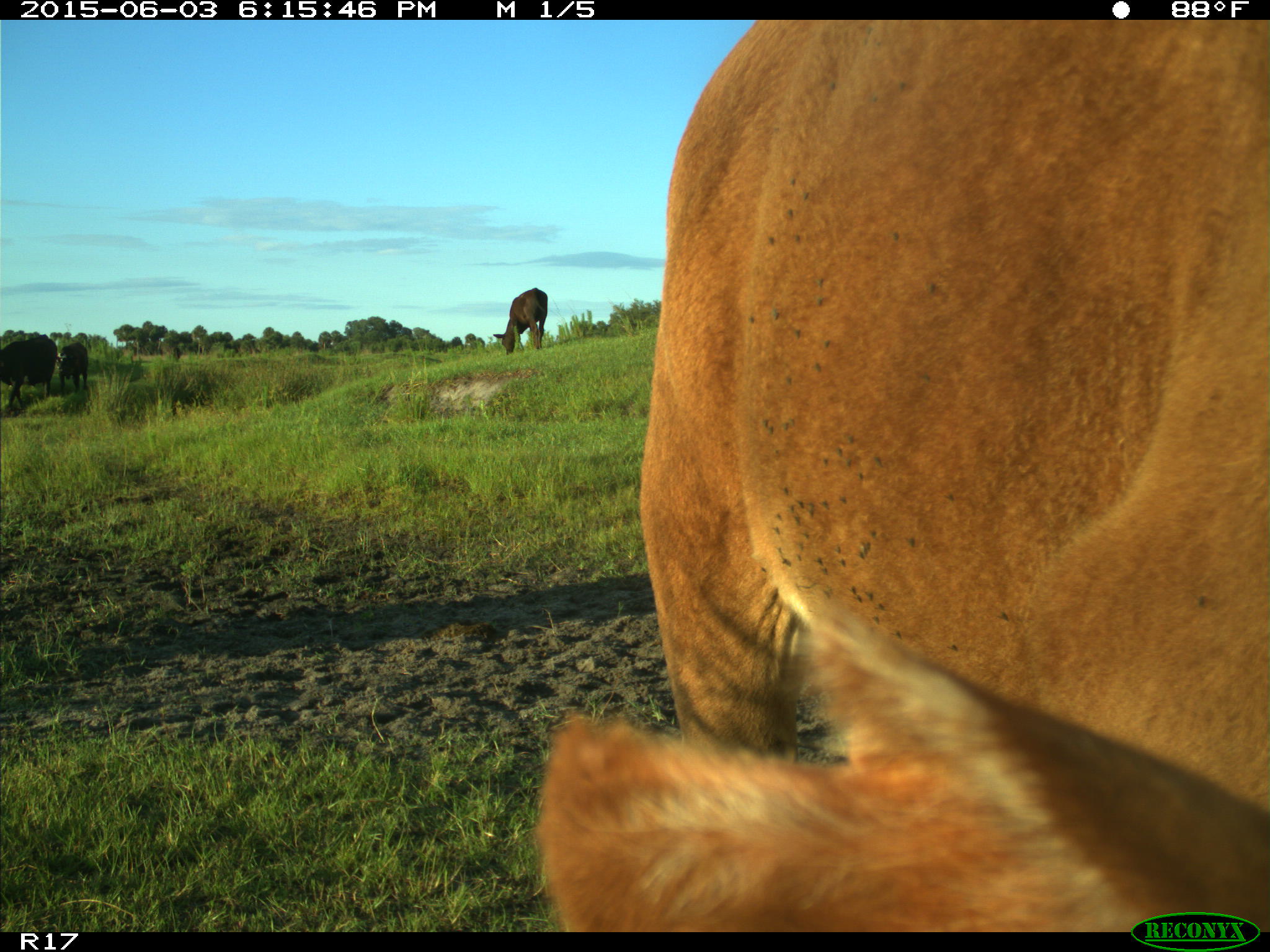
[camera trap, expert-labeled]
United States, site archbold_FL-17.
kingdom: Animalia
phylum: Chordata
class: Mammalia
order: Artiodactyla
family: Bovidae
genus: Bos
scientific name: Bos taurus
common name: domestic cow